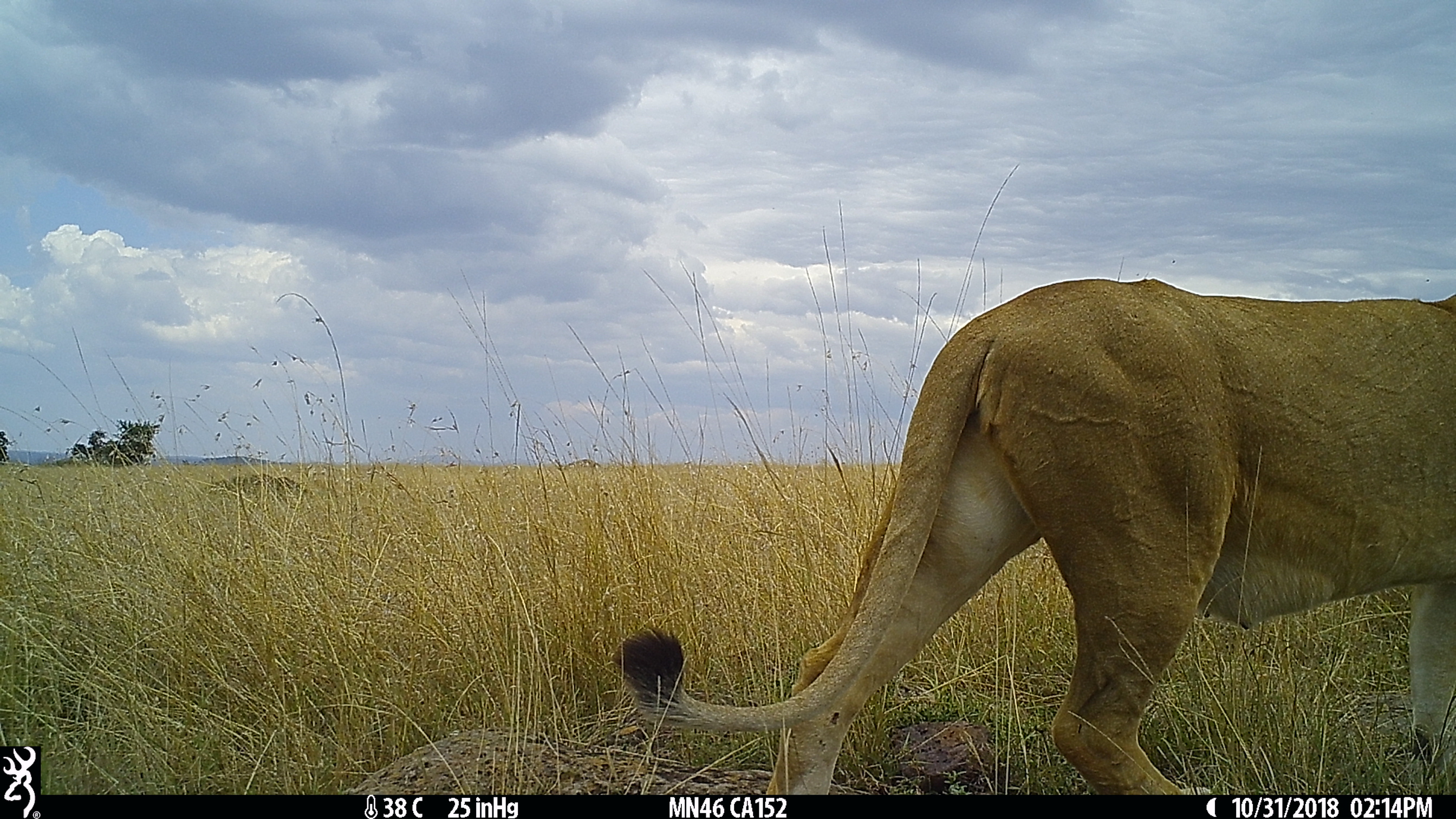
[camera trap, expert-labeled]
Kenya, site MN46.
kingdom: Animalia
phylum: Chordata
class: Mammalia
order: Carnivora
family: Felidae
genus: Panthera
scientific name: Panthera leo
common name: lion